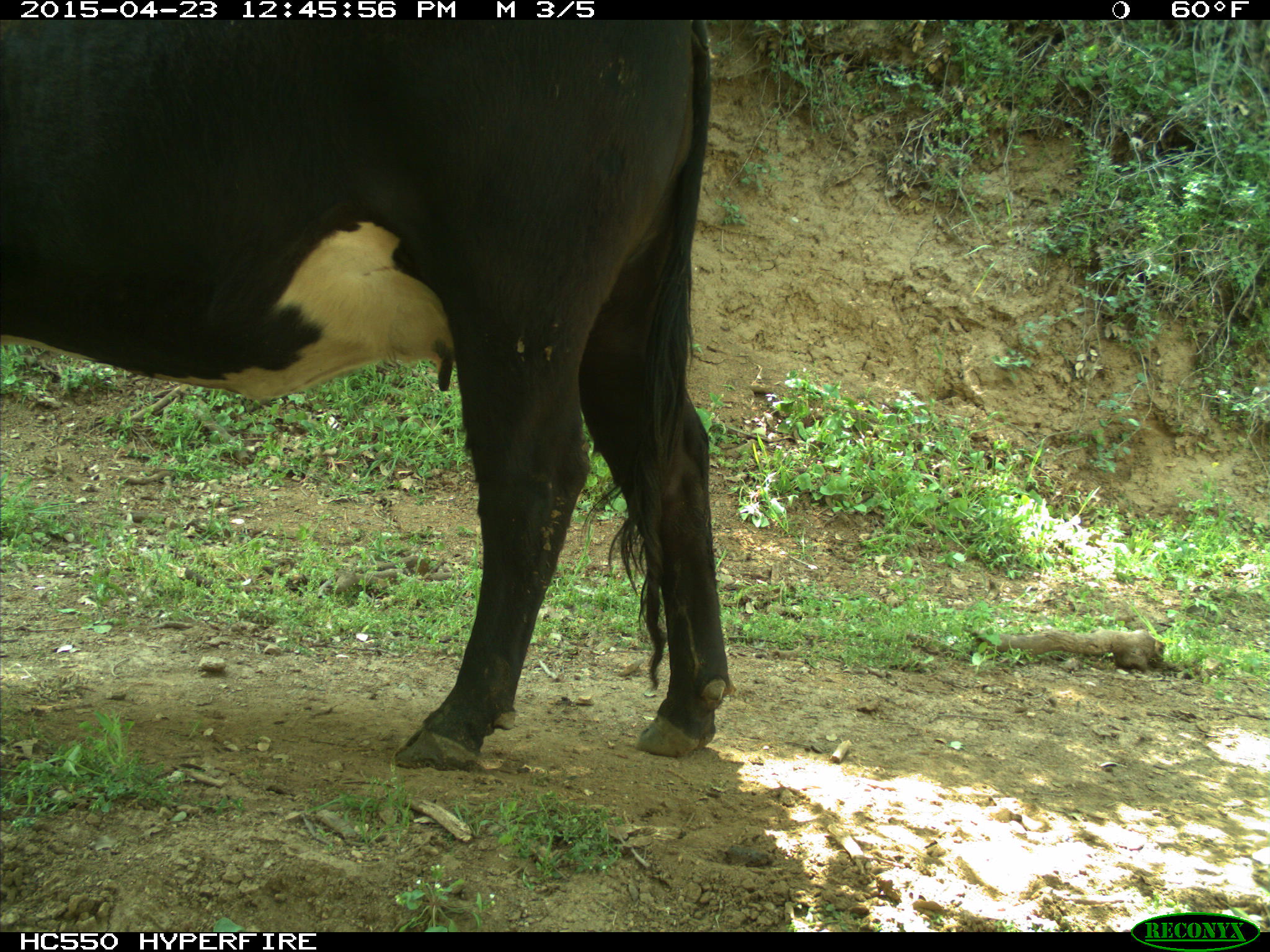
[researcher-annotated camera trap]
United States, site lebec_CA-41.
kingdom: Animalia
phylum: Chordata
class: Mammalia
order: Artiodactyla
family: Bovidae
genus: Bos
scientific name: Bos taurus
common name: domestic cow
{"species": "Bos taurus (domestic cow)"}